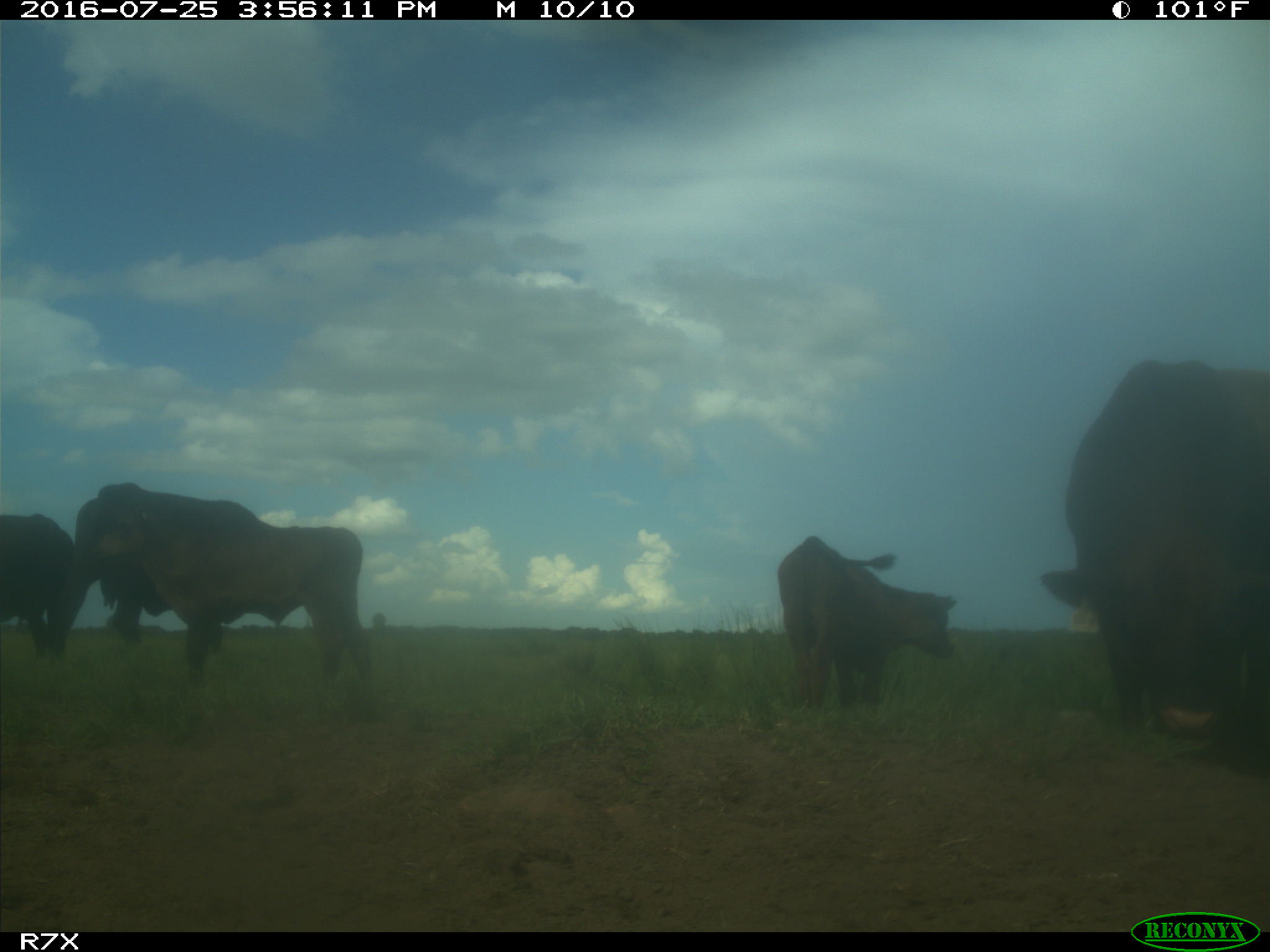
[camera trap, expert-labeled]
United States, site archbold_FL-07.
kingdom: Animalia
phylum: Chordata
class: Mammalia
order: Artiodactyla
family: Bovidae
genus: Bos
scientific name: Bos taurus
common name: domestic cow